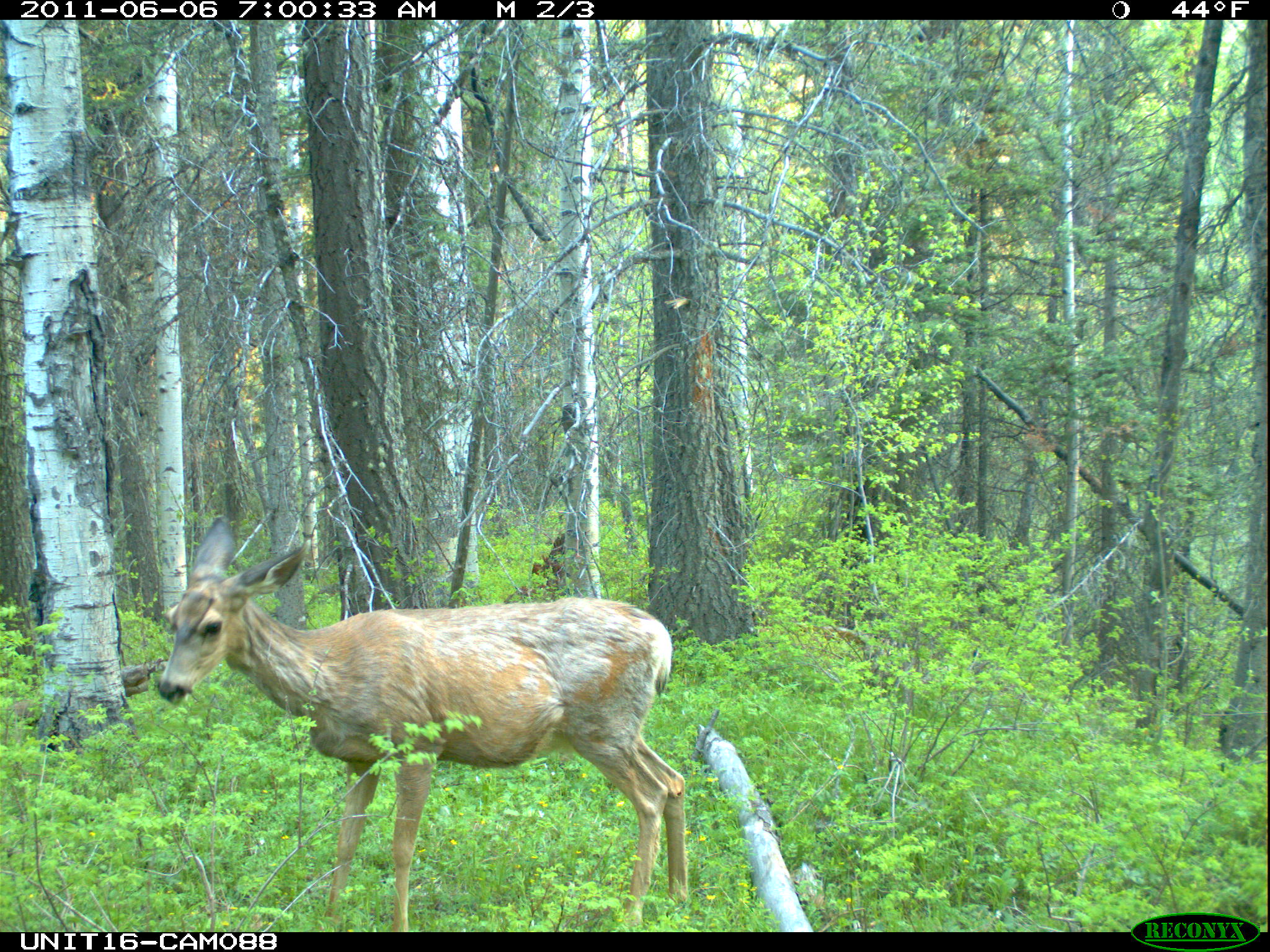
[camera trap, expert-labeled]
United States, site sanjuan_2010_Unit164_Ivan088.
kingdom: Animalia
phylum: Chordata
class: Mammalia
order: Artiodactyla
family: Cervidae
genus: Odocoileus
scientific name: Odocoileus hemionus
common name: mule deer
Odocoileus hemionus (mule deer).